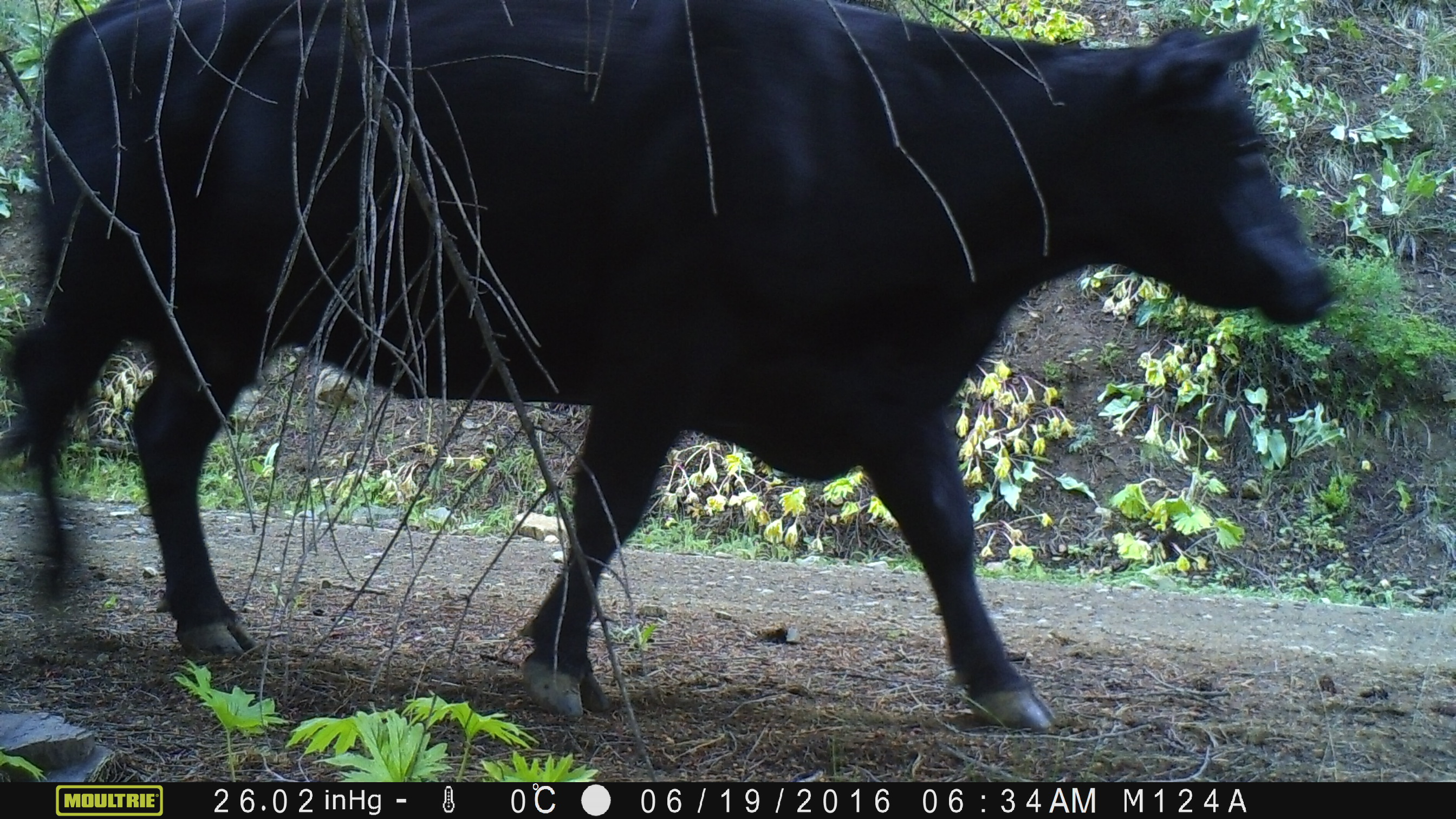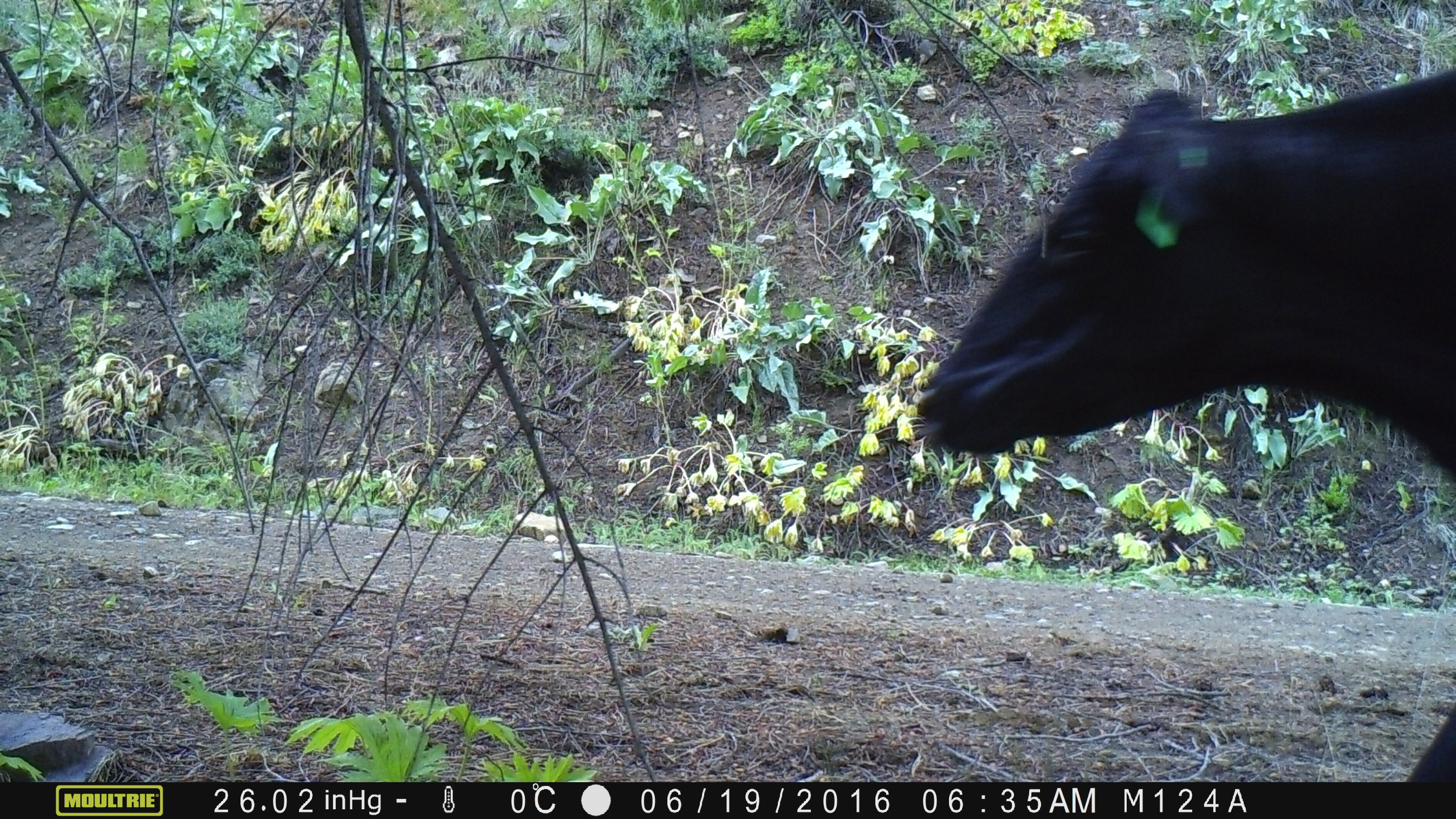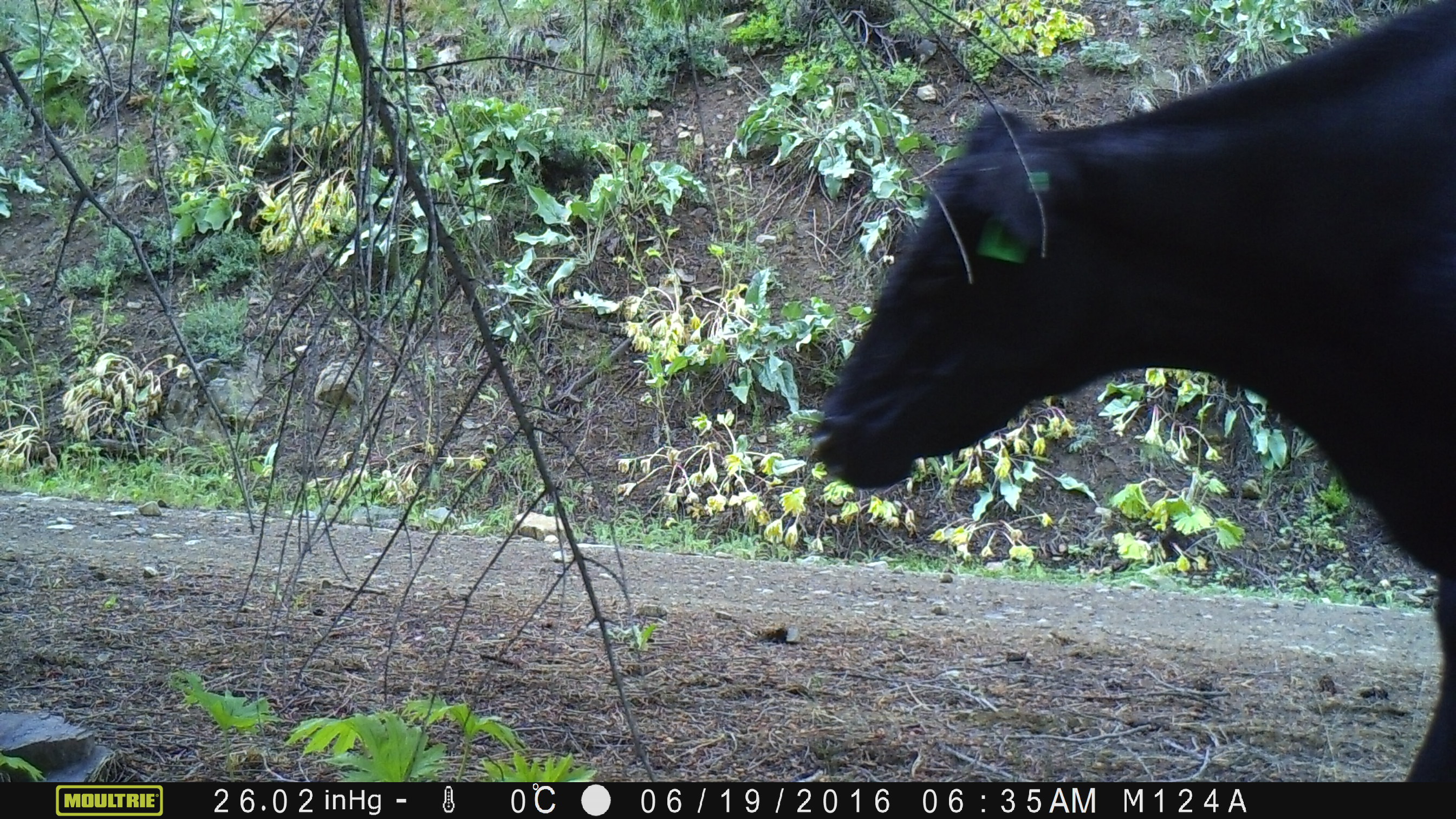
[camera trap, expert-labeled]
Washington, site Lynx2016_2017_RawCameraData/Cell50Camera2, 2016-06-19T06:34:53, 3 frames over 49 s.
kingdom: Animalia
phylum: Chordata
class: Mammalia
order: Artiodactyla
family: Bovidae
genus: Bos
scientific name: Bos taurus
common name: domestic cattle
Domestic cattle (Bos taurus). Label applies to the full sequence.